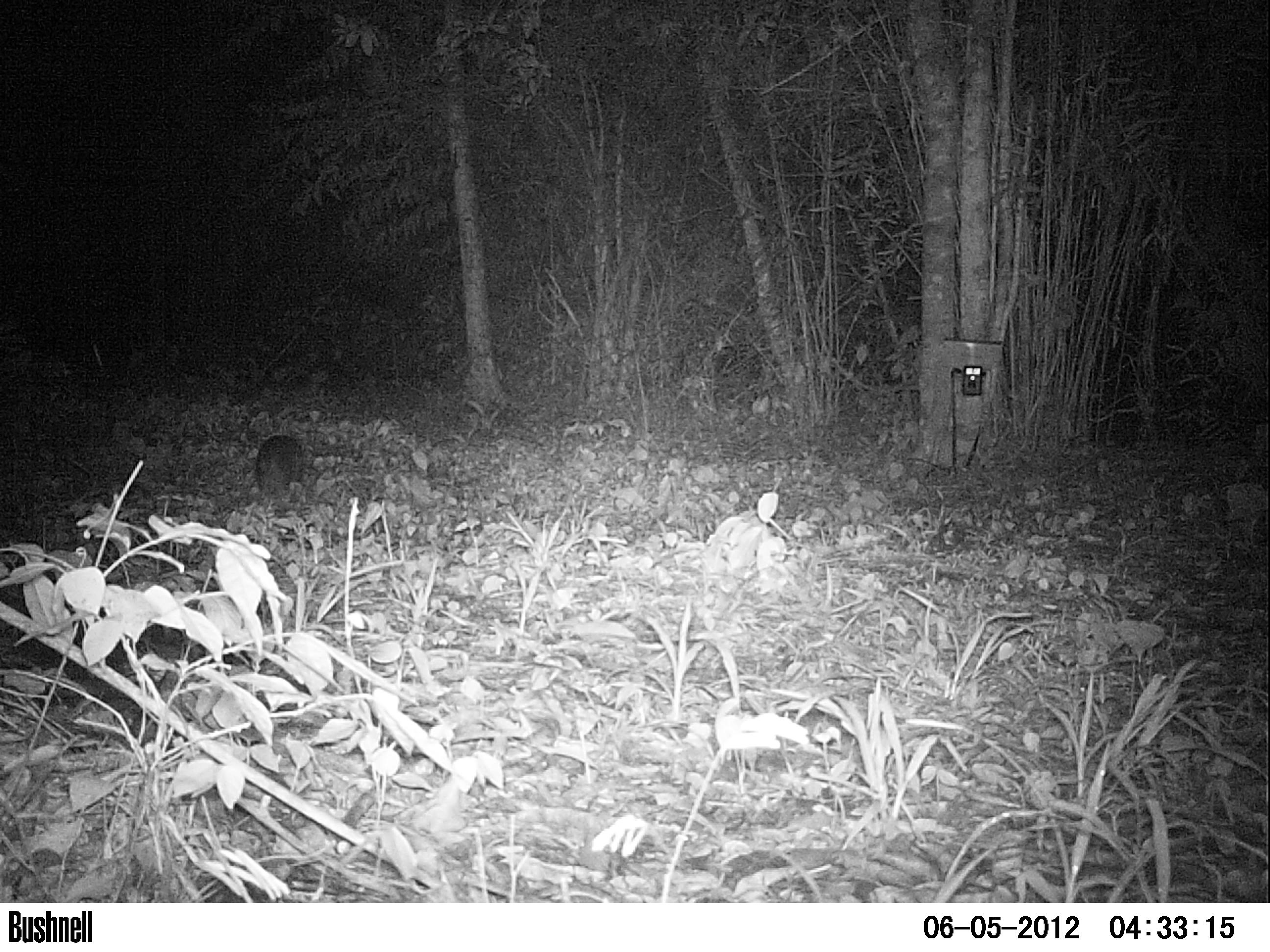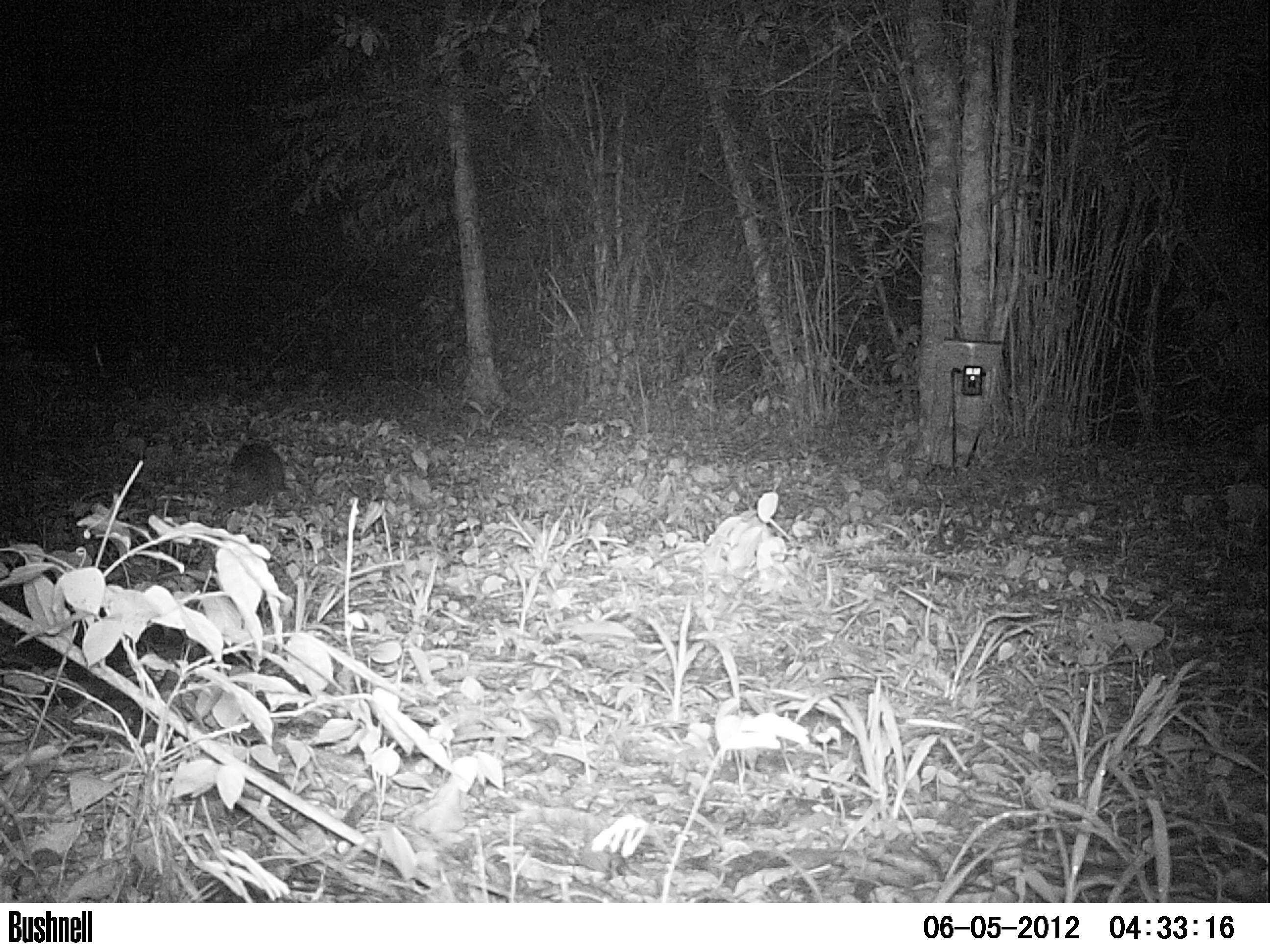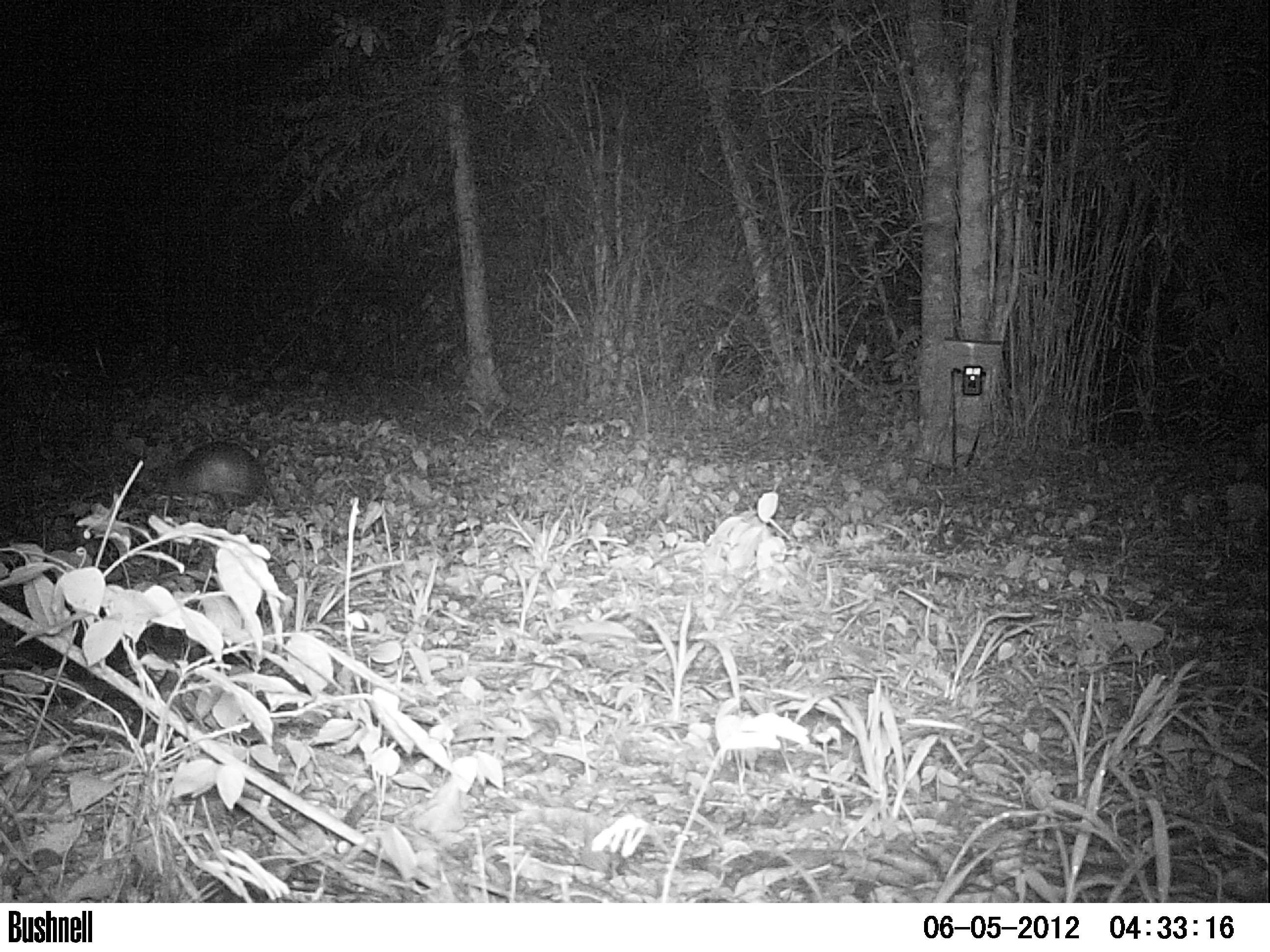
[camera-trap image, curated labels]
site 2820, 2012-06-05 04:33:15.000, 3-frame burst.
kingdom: Animalia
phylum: Chordata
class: Mammalia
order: Cingulata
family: Dasypodidae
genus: Dasypus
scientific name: Dasypus novemcinctus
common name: nine-banded armadillo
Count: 1.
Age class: adult.